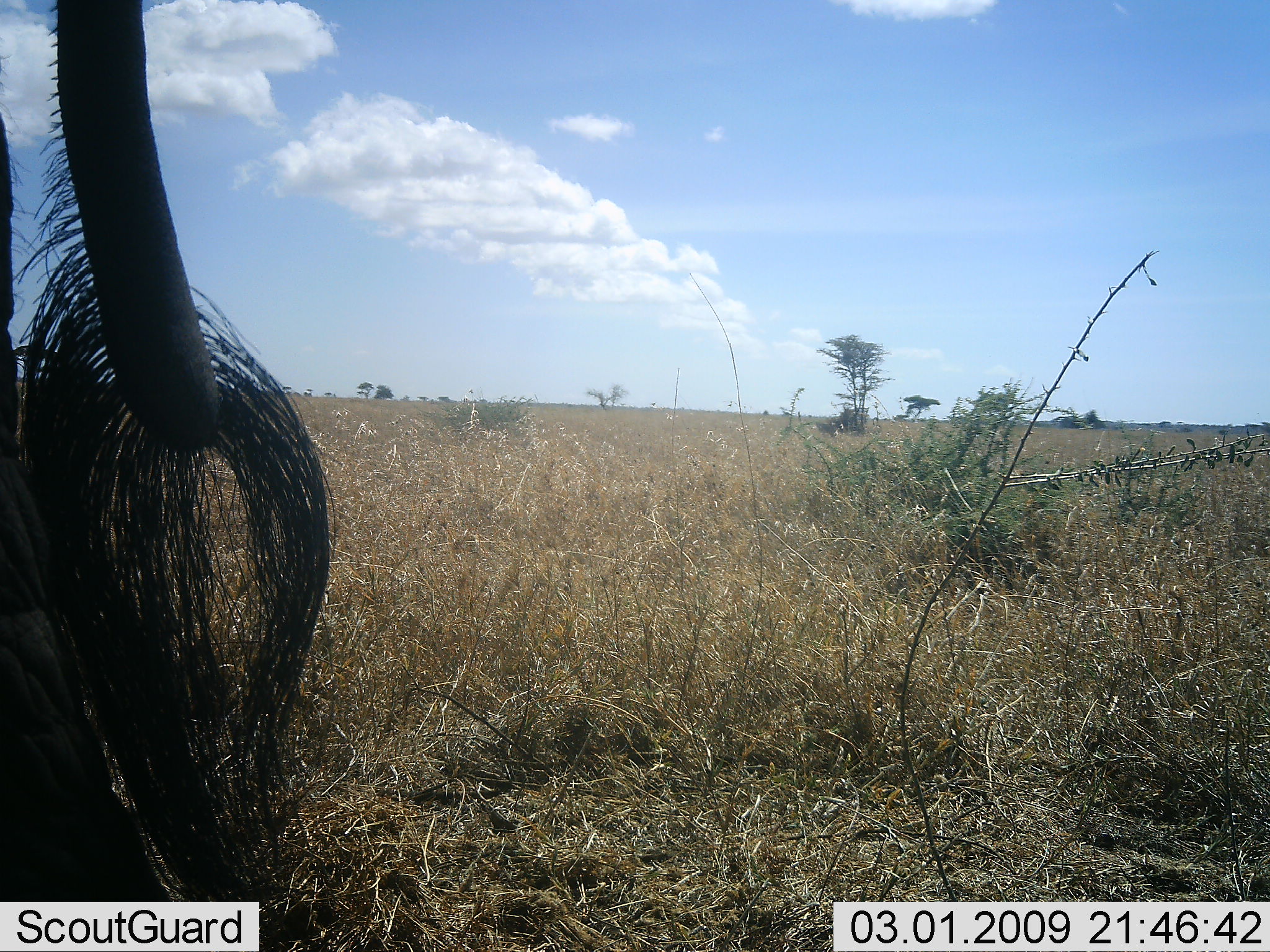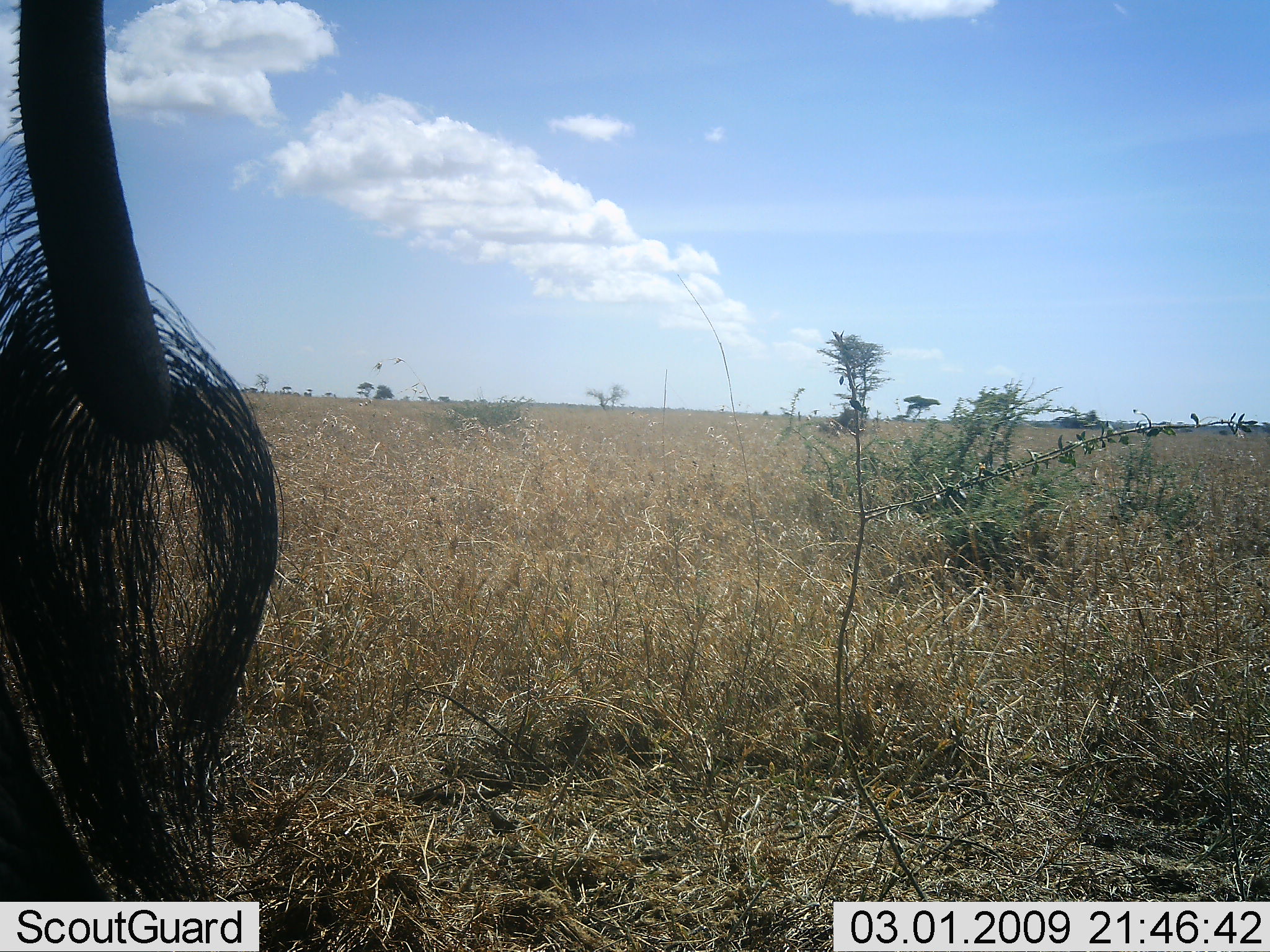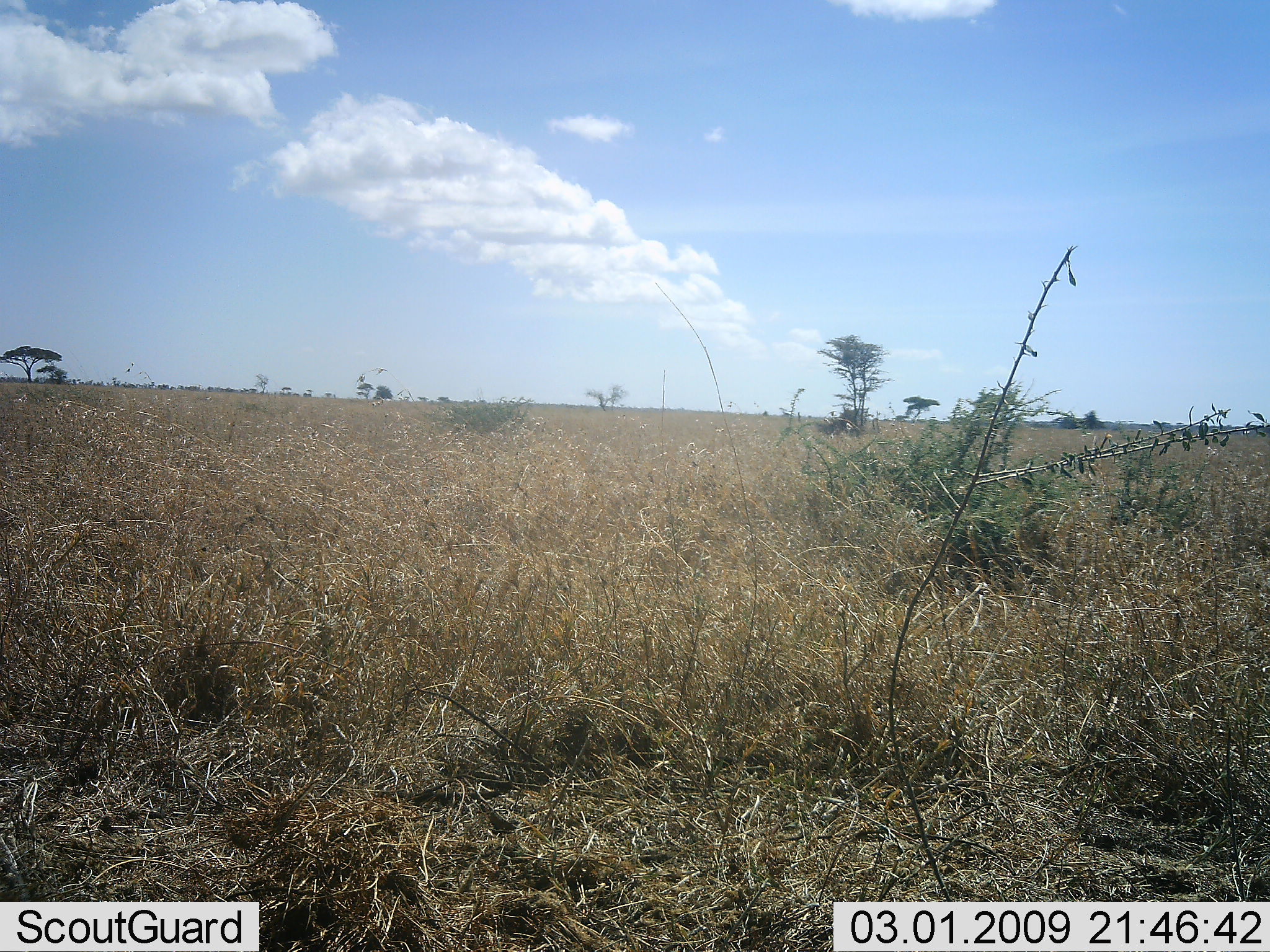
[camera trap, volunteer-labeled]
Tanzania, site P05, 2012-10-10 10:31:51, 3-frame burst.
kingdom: Animalia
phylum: Chordata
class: Mammalia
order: Proboscidea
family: Elephantidae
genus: Loxodonta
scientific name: Loxodonta africana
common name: african bush elephant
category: elephant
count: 1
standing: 80%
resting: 0%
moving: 20%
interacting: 0%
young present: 0%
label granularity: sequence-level